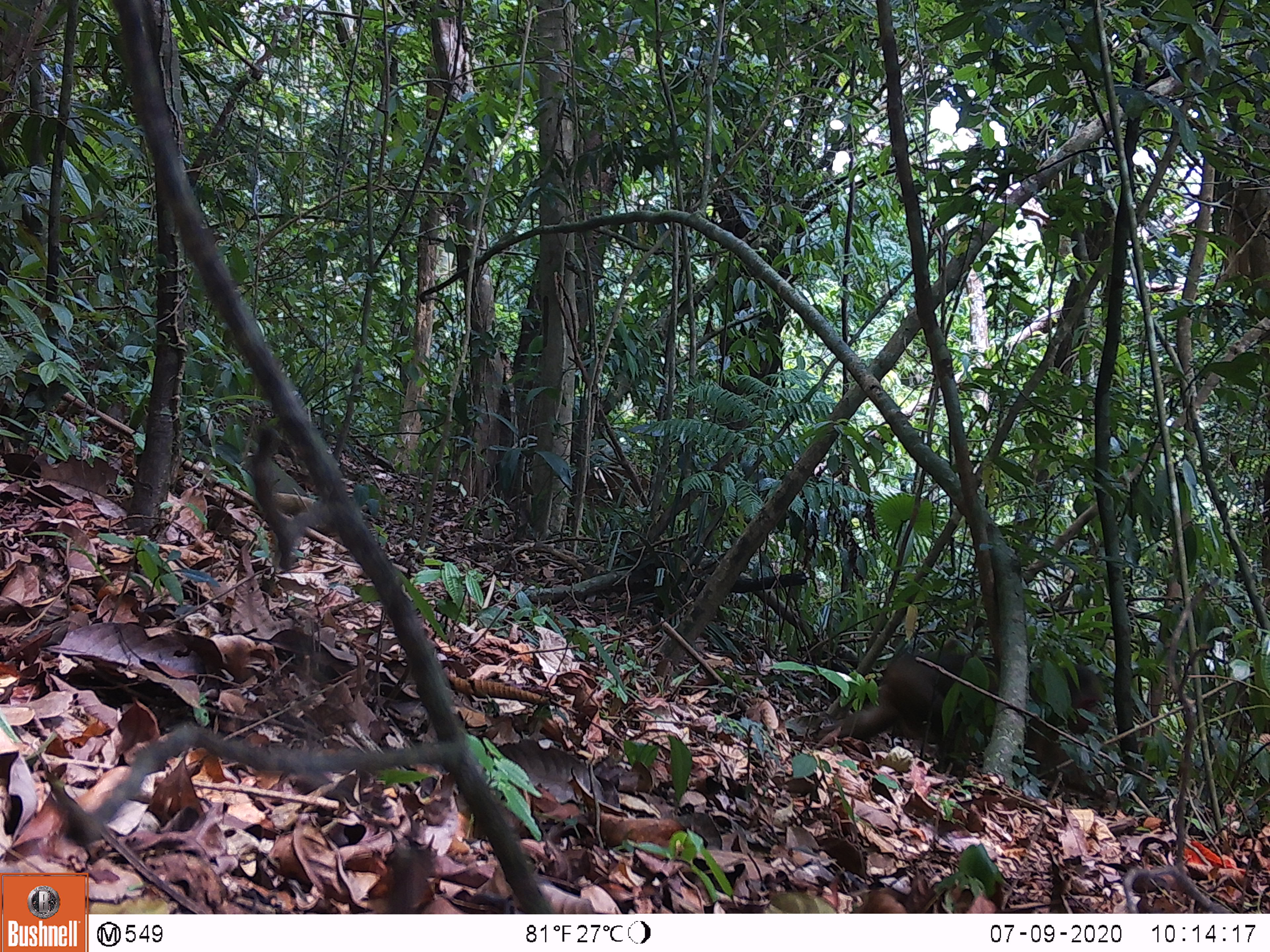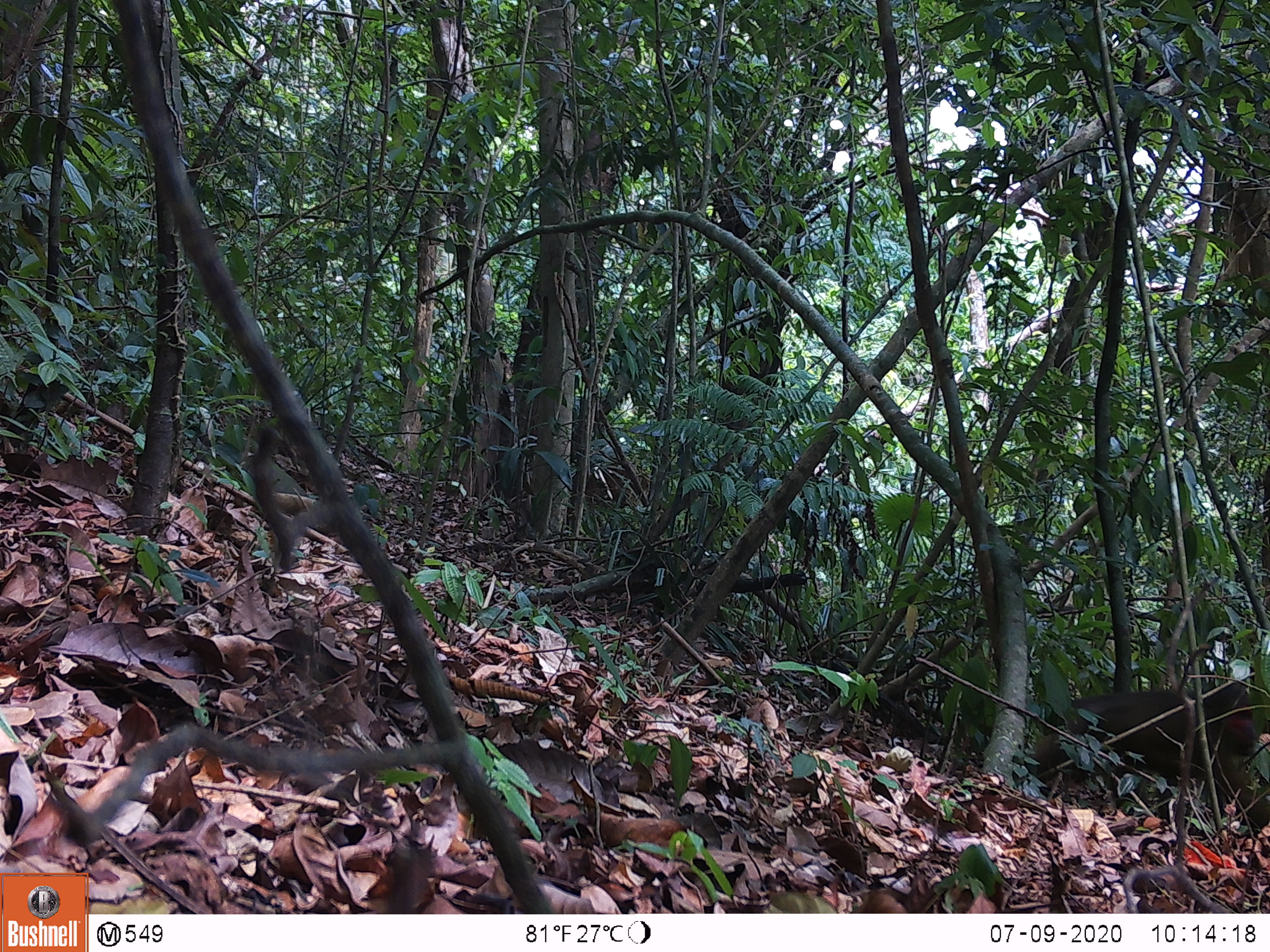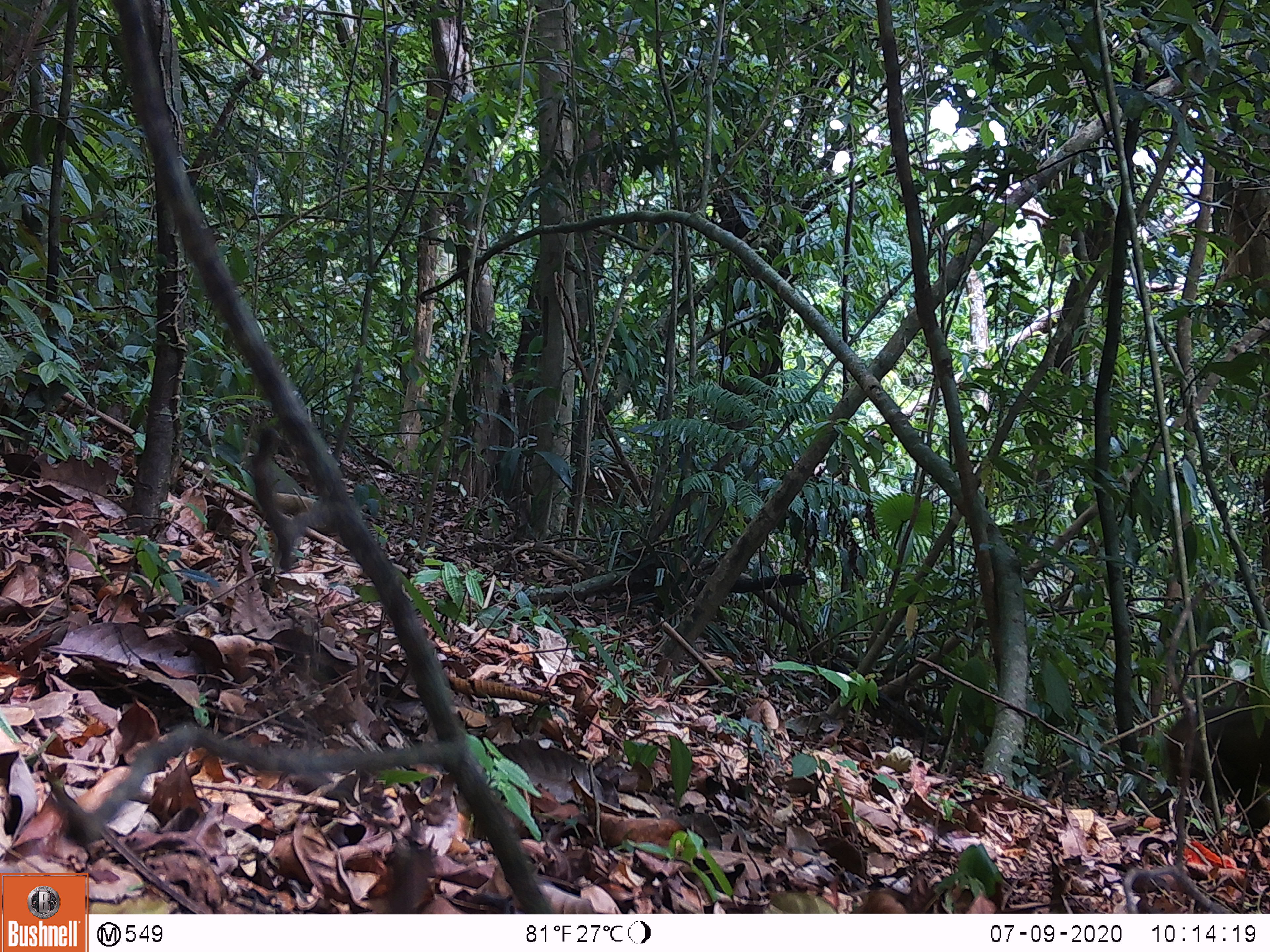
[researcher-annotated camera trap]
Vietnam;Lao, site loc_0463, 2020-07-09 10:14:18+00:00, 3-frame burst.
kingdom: Animalia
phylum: Chordata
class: Mammalia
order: Primates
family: Cercopithecidae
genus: Macaca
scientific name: Macaca arctoides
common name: stump-tailed macaque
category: stump tailed macaque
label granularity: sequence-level